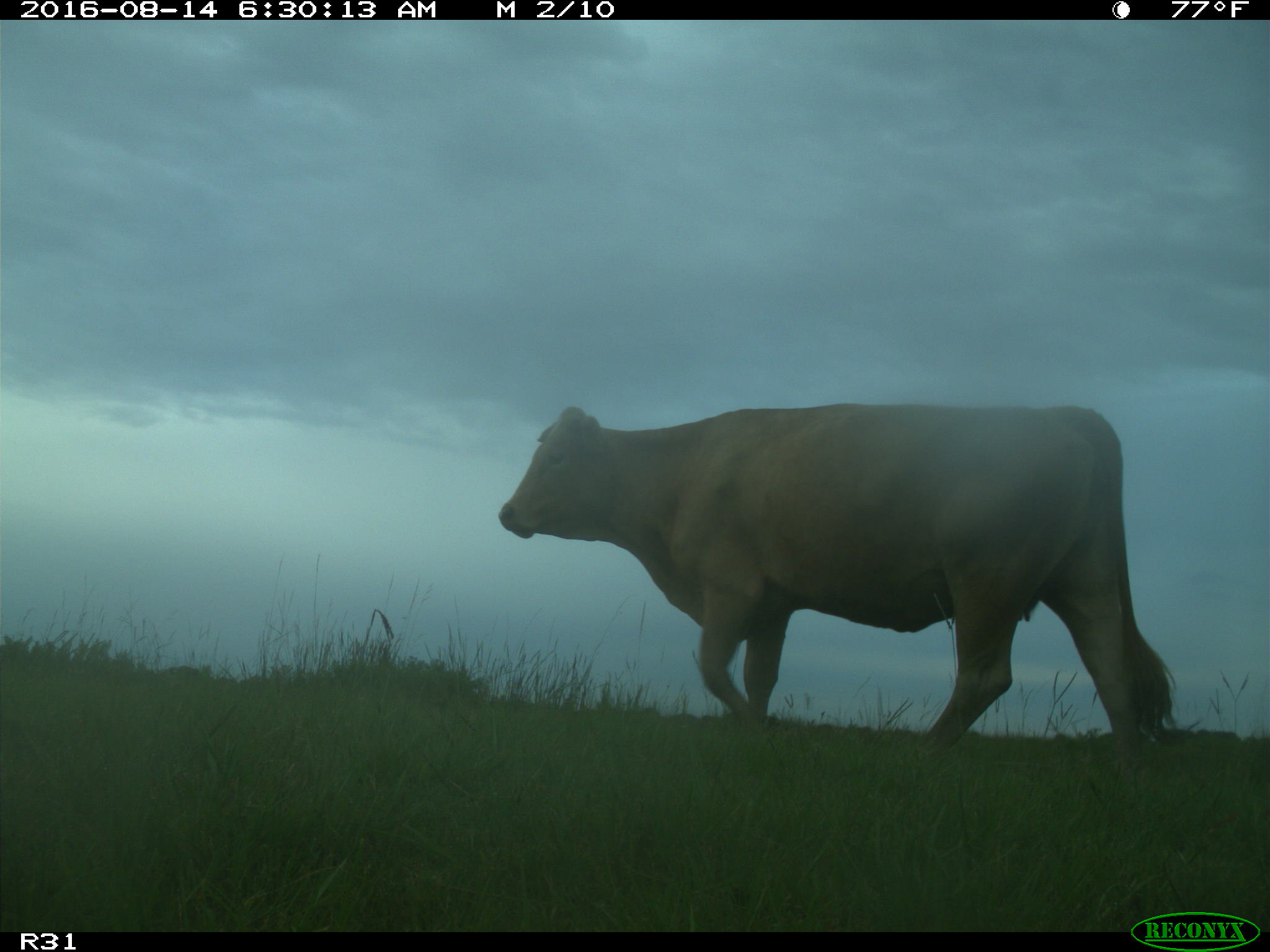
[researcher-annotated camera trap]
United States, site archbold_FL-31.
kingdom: Animalia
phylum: Chordata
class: Mammalia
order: Artiodactyla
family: Bovidae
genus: Bos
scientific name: Bos taurus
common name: domestic cow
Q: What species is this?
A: Bos taurus (domestic cow).